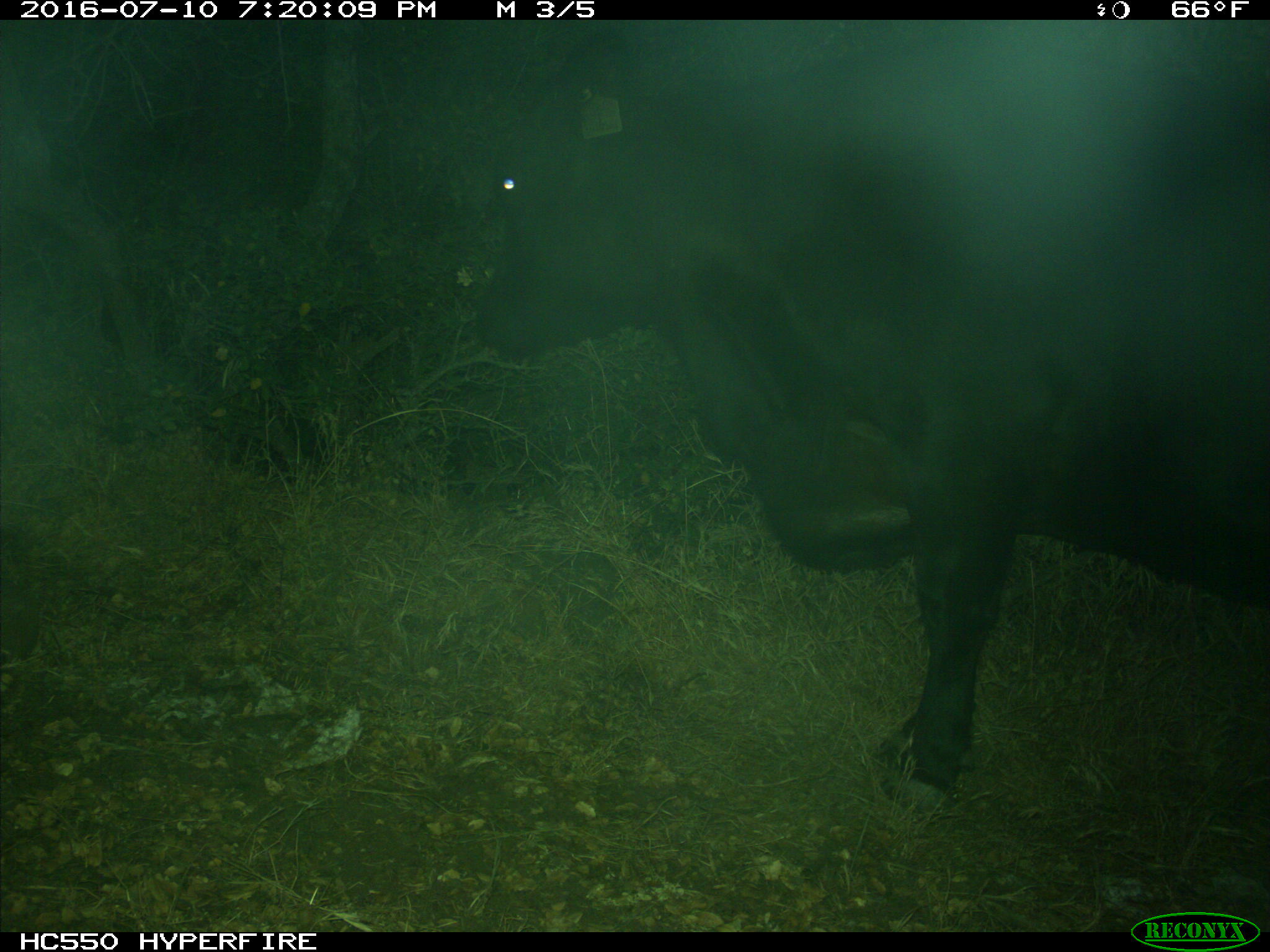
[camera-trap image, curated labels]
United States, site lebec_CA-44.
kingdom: Animalia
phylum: Chordata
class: Mammalia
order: Artiodactyla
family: Bovidae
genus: Bos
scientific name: Bos taurus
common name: domestic cow